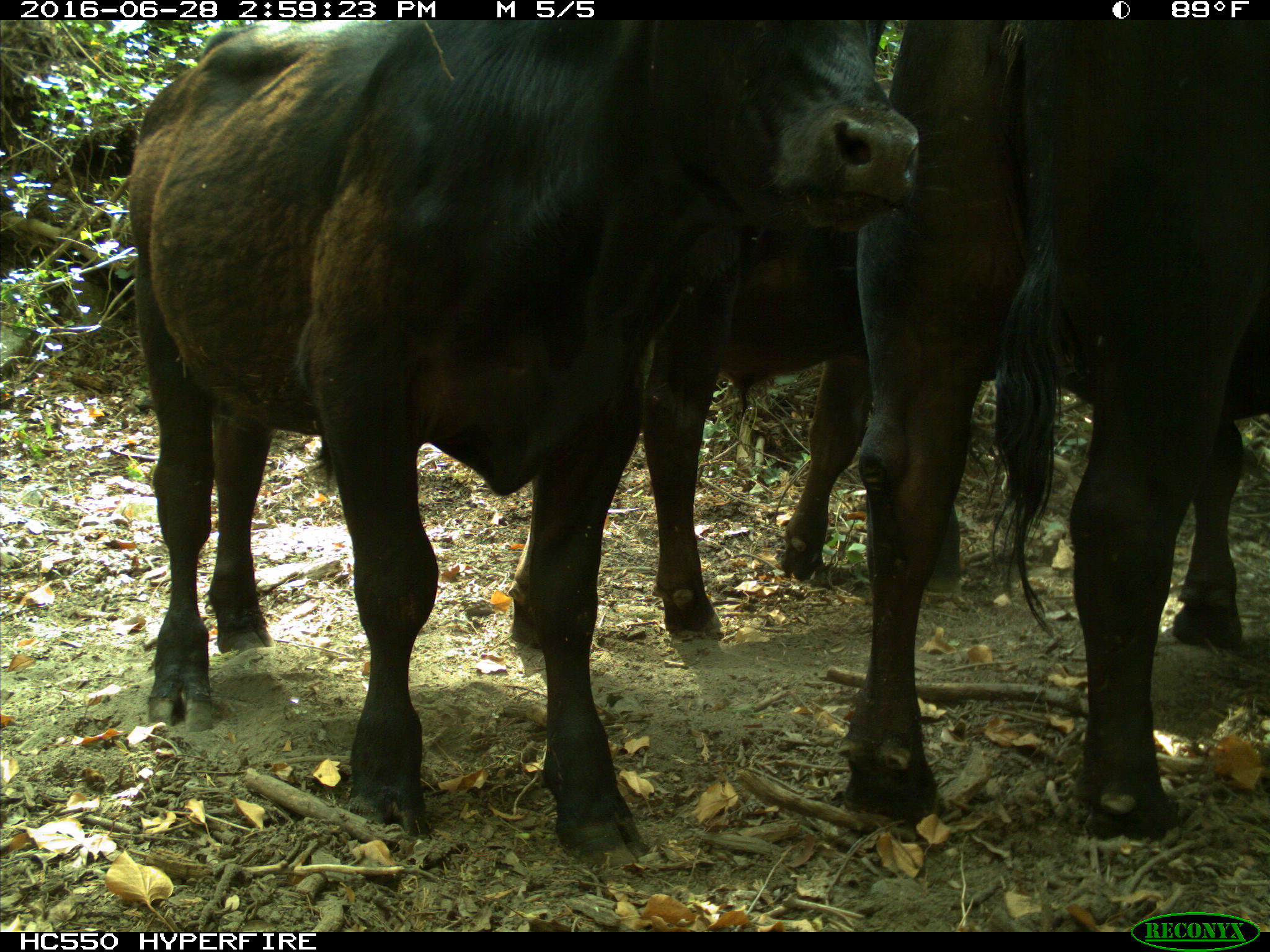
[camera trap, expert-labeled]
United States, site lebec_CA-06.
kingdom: Animalia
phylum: Chordata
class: Mammalia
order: Artiodactyla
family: Bovidae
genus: Bos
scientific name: Bos taurus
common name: domestic cow